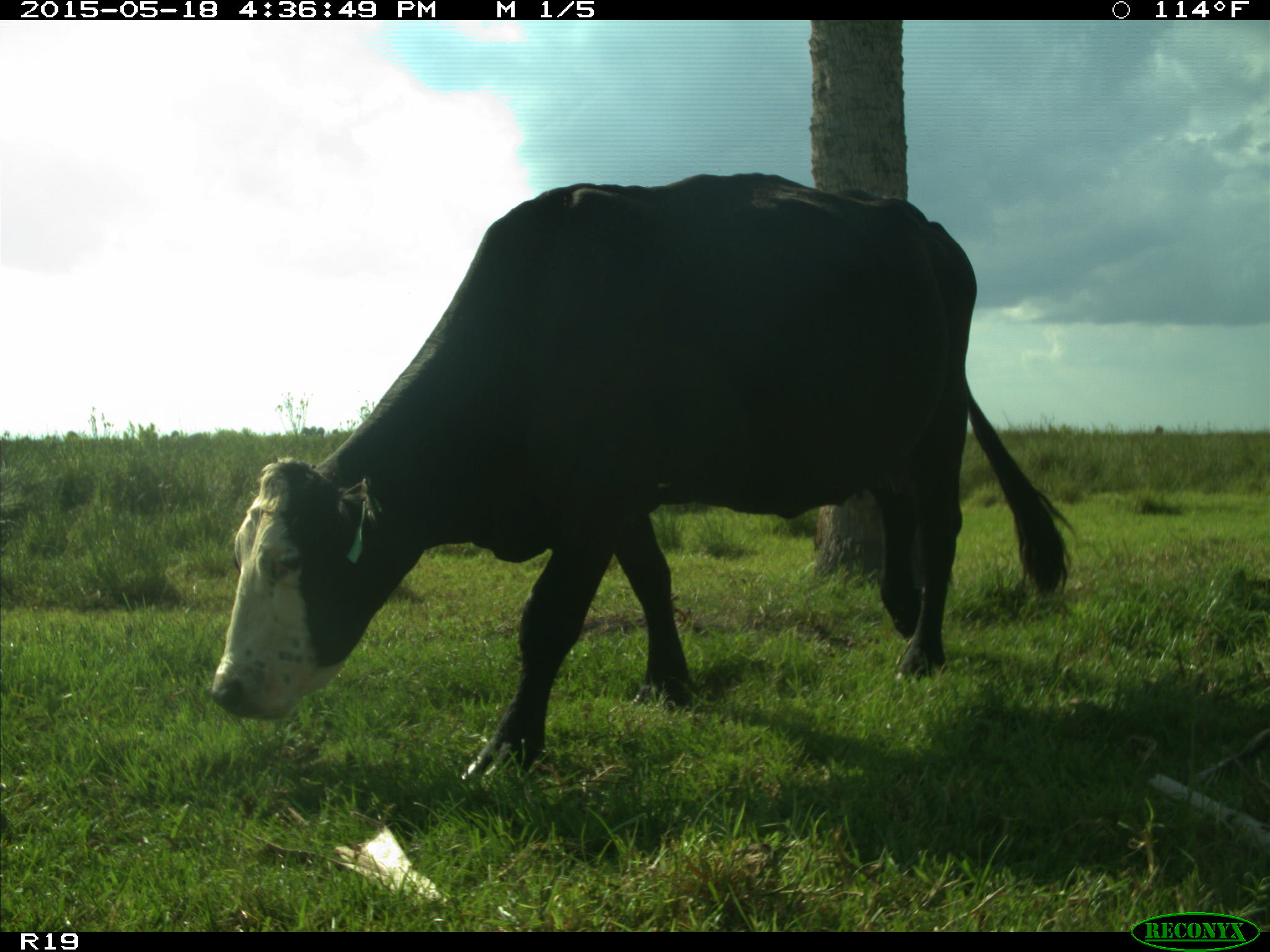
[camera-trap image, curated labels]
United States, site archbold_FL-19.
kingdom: Animalia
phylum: Chordata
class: Mammalia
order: Artiodactyla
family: Bovidae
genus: Bos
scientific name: Bos taurus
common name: domestic cow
Bos taurus (domestic cow).